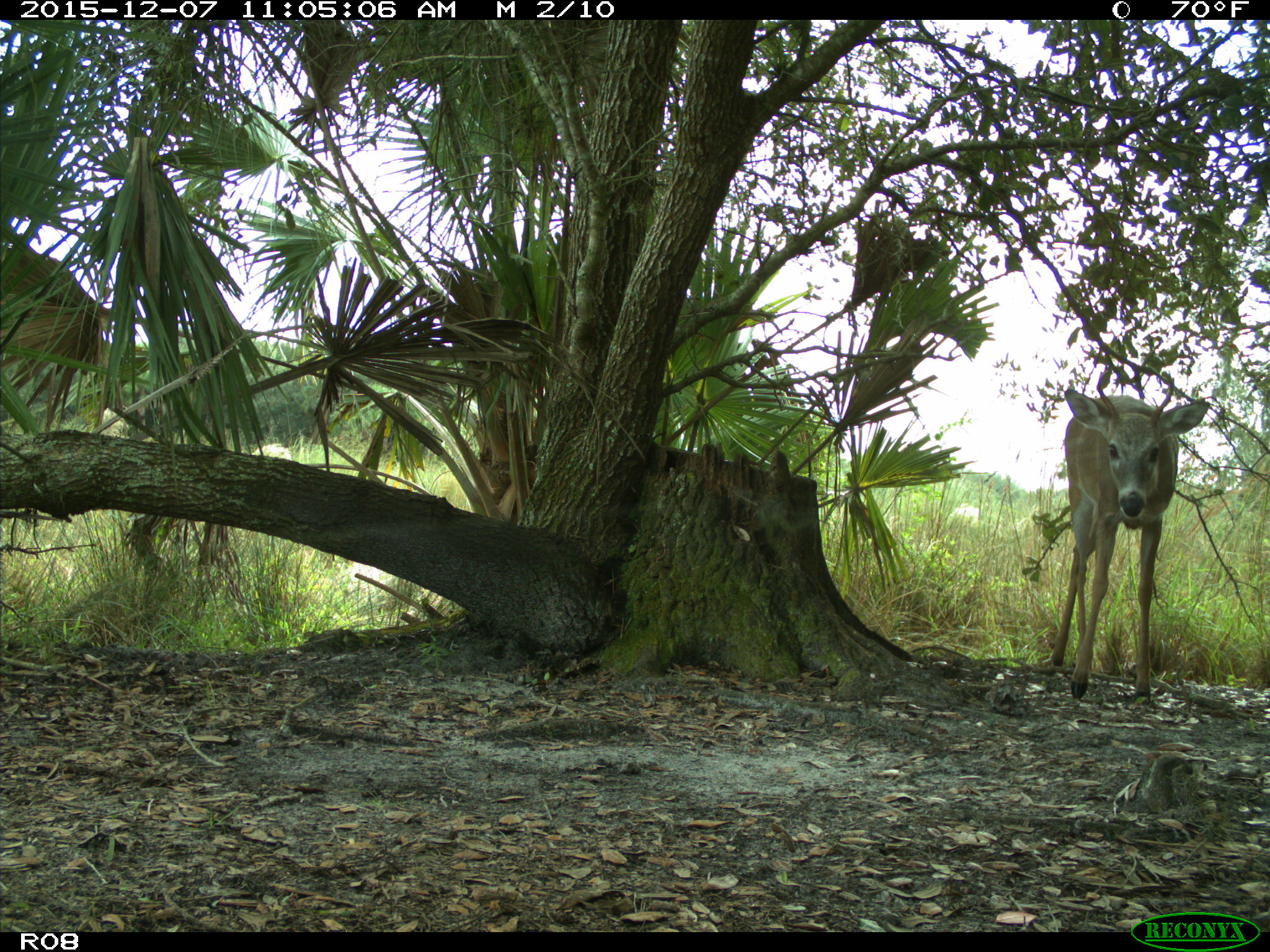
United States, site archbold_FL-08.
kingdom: Animalia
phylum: Chordata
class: Mammalia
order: Artiodactyla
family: Cervidae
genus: Odocoileus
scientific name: Odocoileus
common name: deer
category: unidentified deer